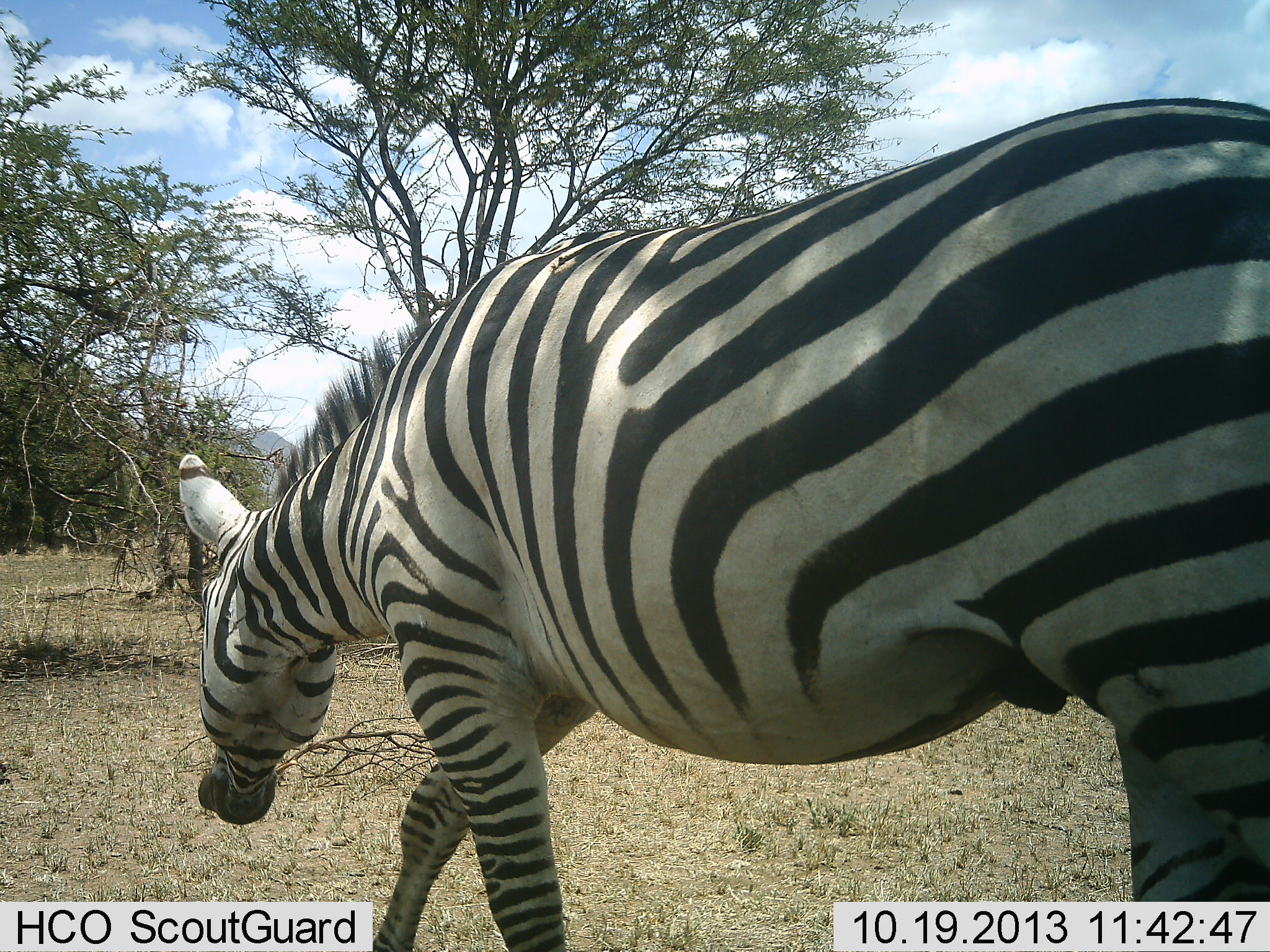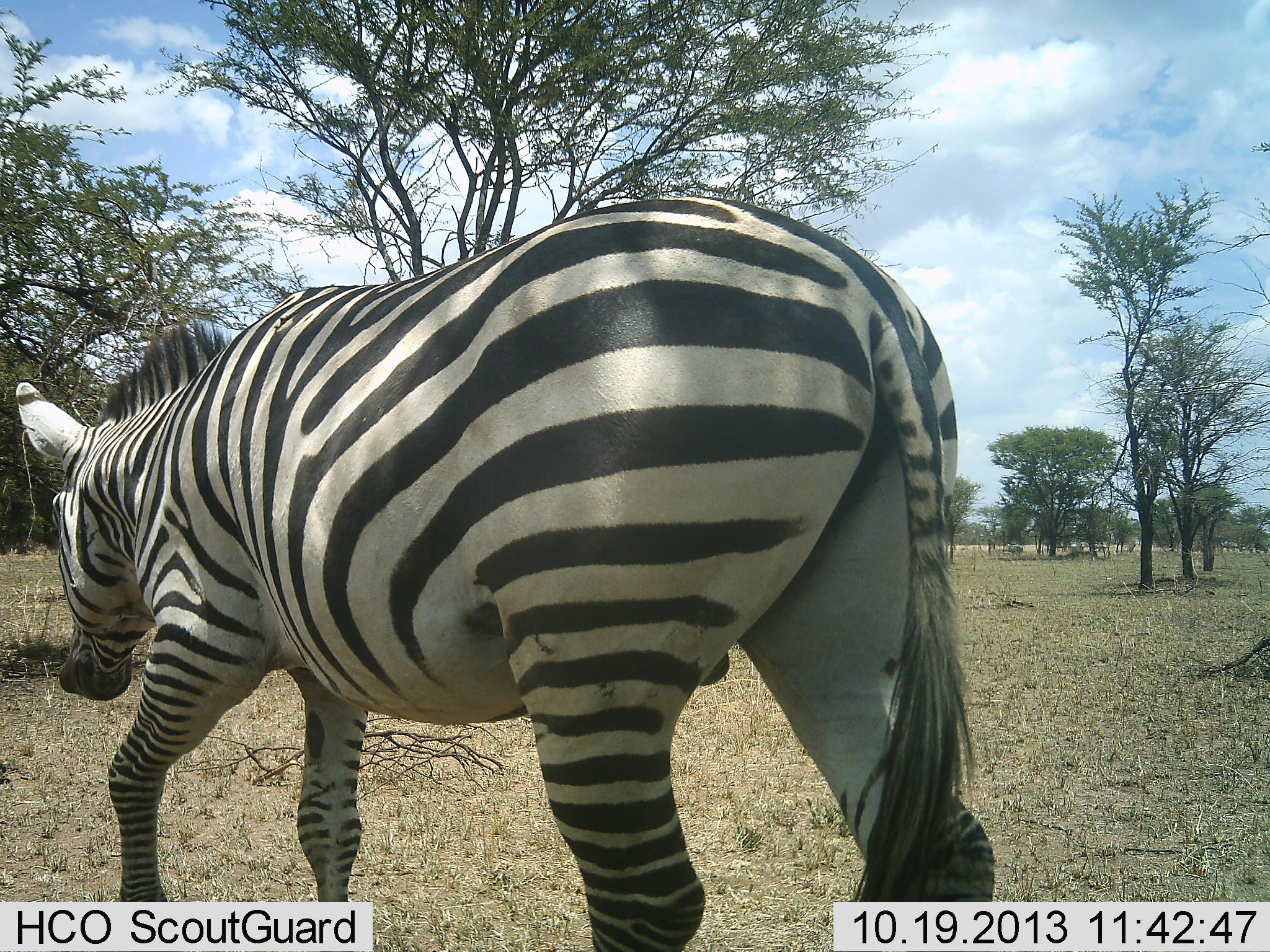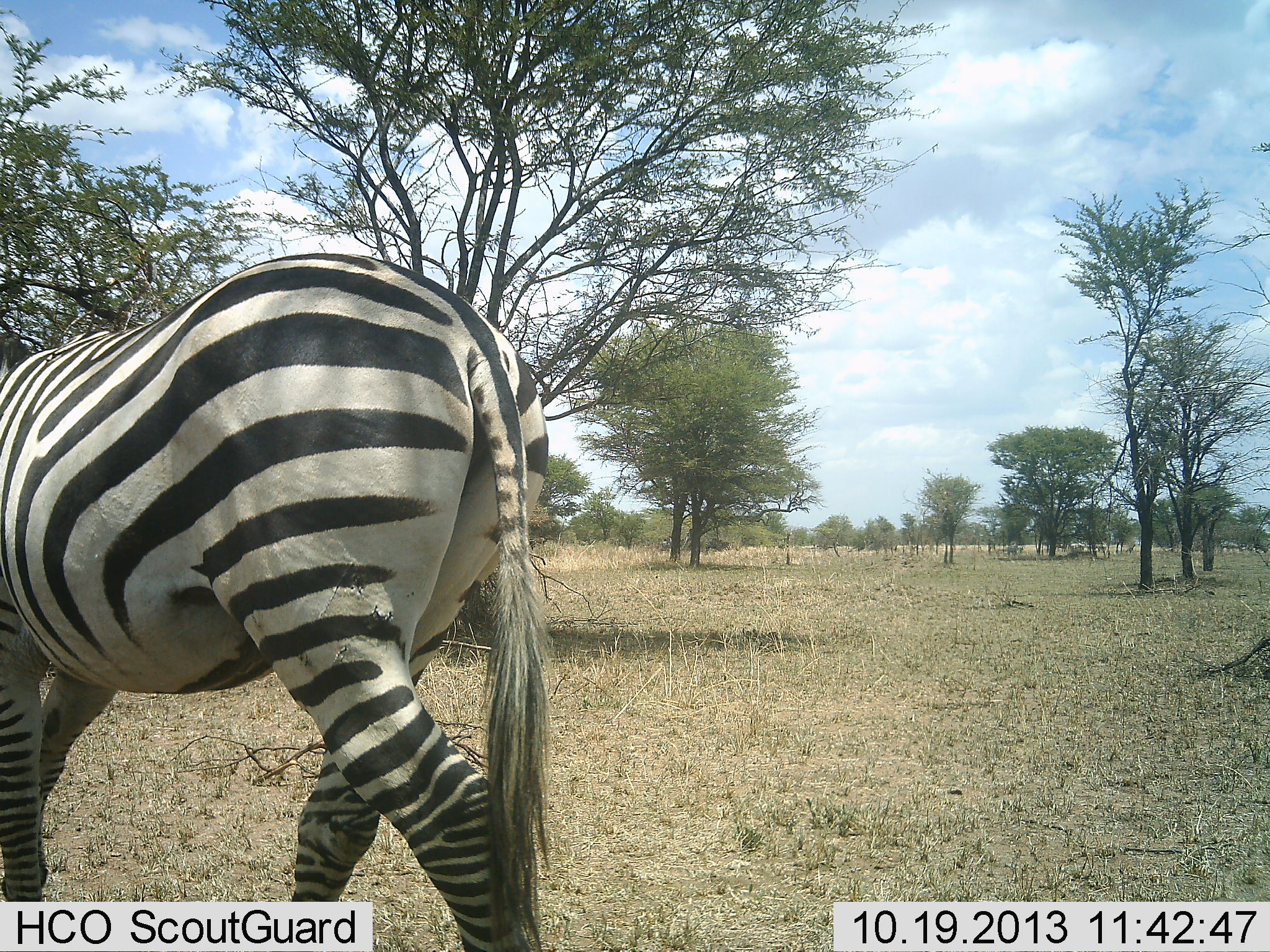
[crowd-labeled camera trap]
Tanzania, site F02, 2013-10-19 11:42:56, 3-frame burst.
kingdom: Animalia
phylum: Chordata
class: Mammalia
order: Perissodactyla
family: Equidae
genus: Equus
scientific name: Equus quagga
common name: plains zebra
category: zebra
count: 1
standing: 0%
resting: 0%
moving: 100%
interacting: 0%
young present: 0%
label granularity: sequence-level